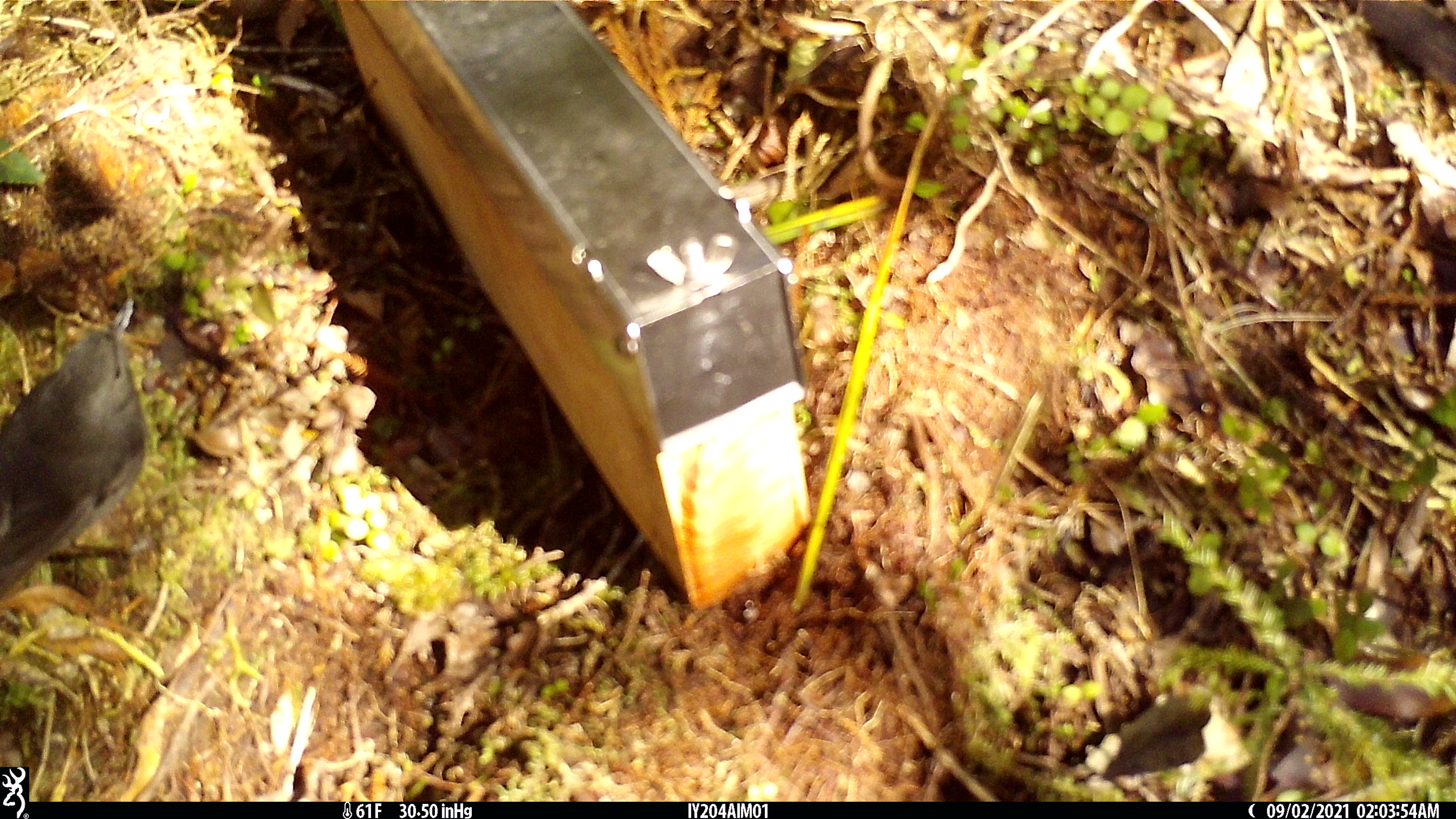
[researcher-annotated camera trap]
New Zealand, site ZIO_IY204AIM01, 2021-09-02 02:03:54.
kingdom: Animalia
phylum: Chordata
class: Aves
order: Passeriformes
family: Petroicidae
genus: Petroica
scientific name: Petroica australis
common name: new zealand robin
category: robin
Robin (new zealand robin) (Petroica australis).